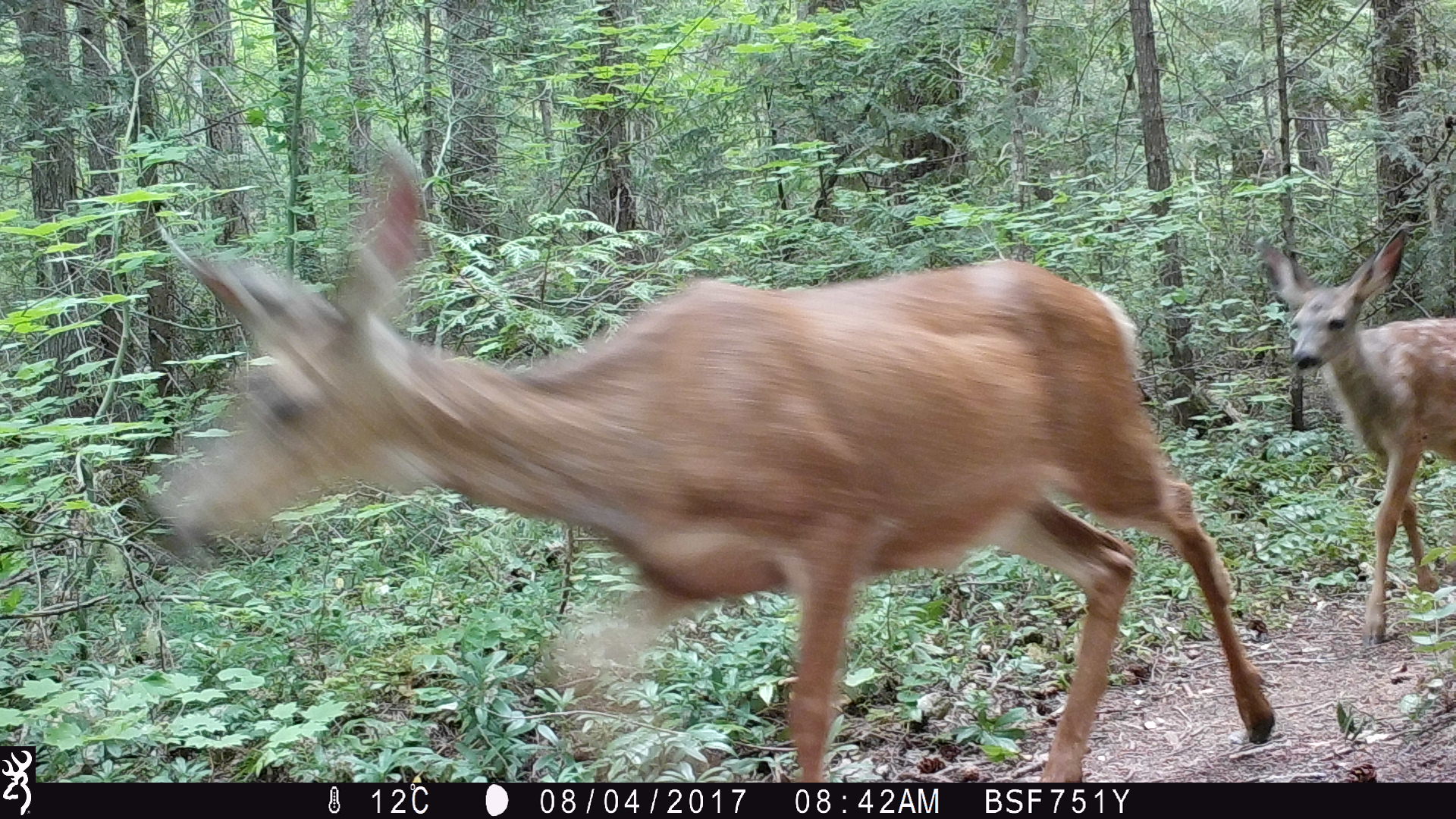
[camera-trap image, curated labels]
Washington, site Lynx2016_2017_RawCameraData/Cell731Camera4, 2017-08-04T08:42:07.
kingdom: Animalia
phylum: Chordata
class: Mammalia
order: Artiodactyla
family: Cervidae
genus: Odocoileus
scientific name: Odocoileus hemionus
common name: mule deer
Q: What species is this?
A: Odocoileus hemionus (mule deer).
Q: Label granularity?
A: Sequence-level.